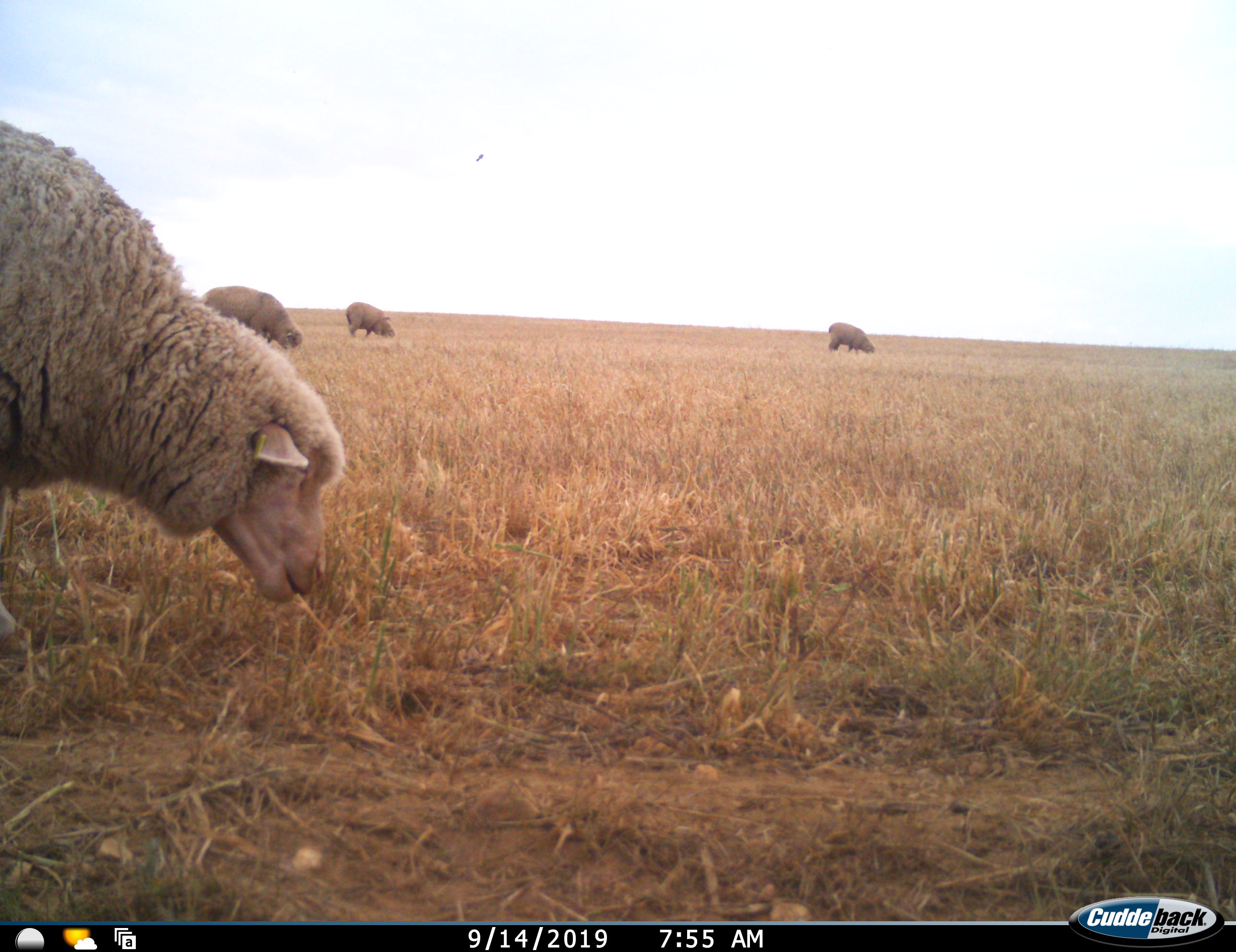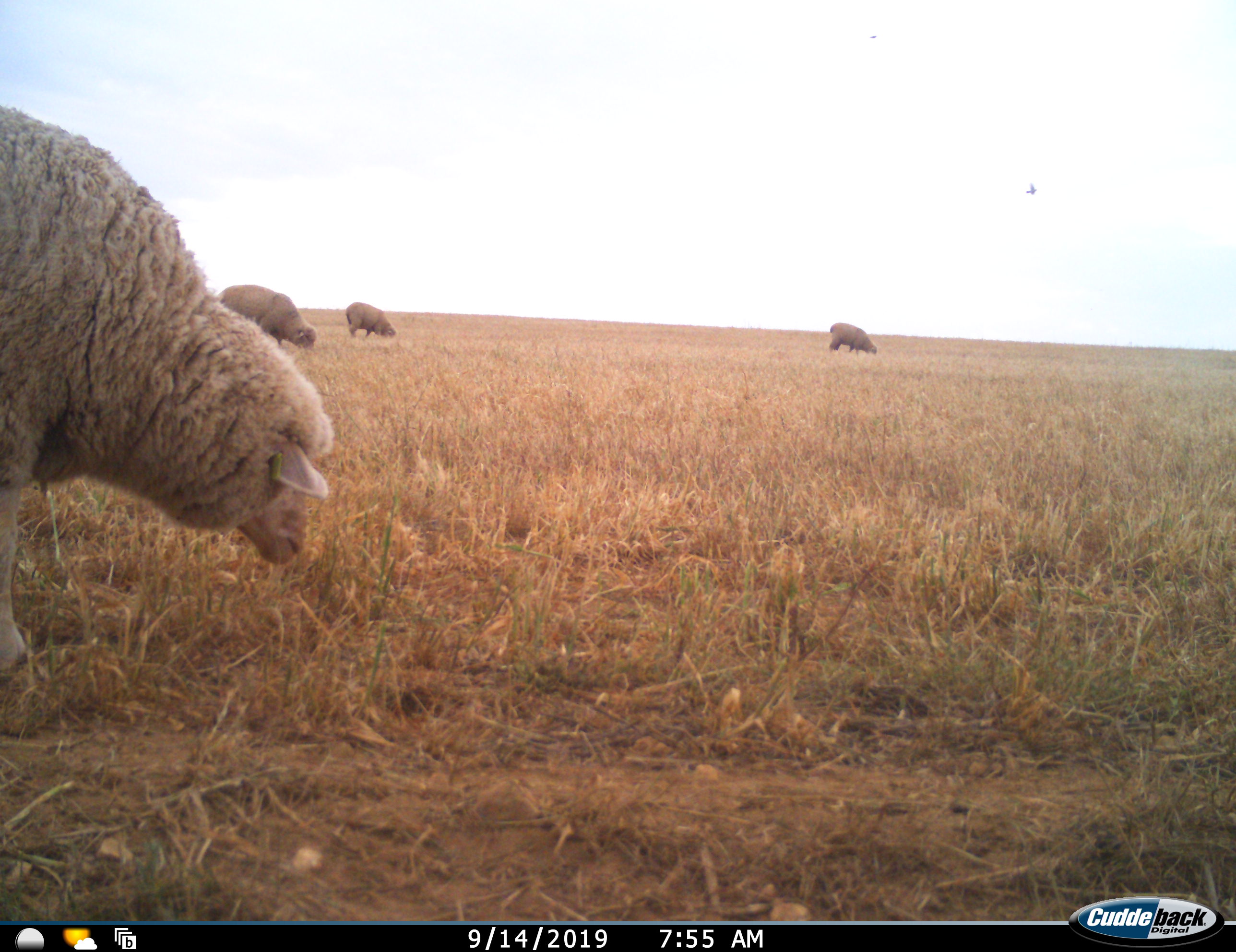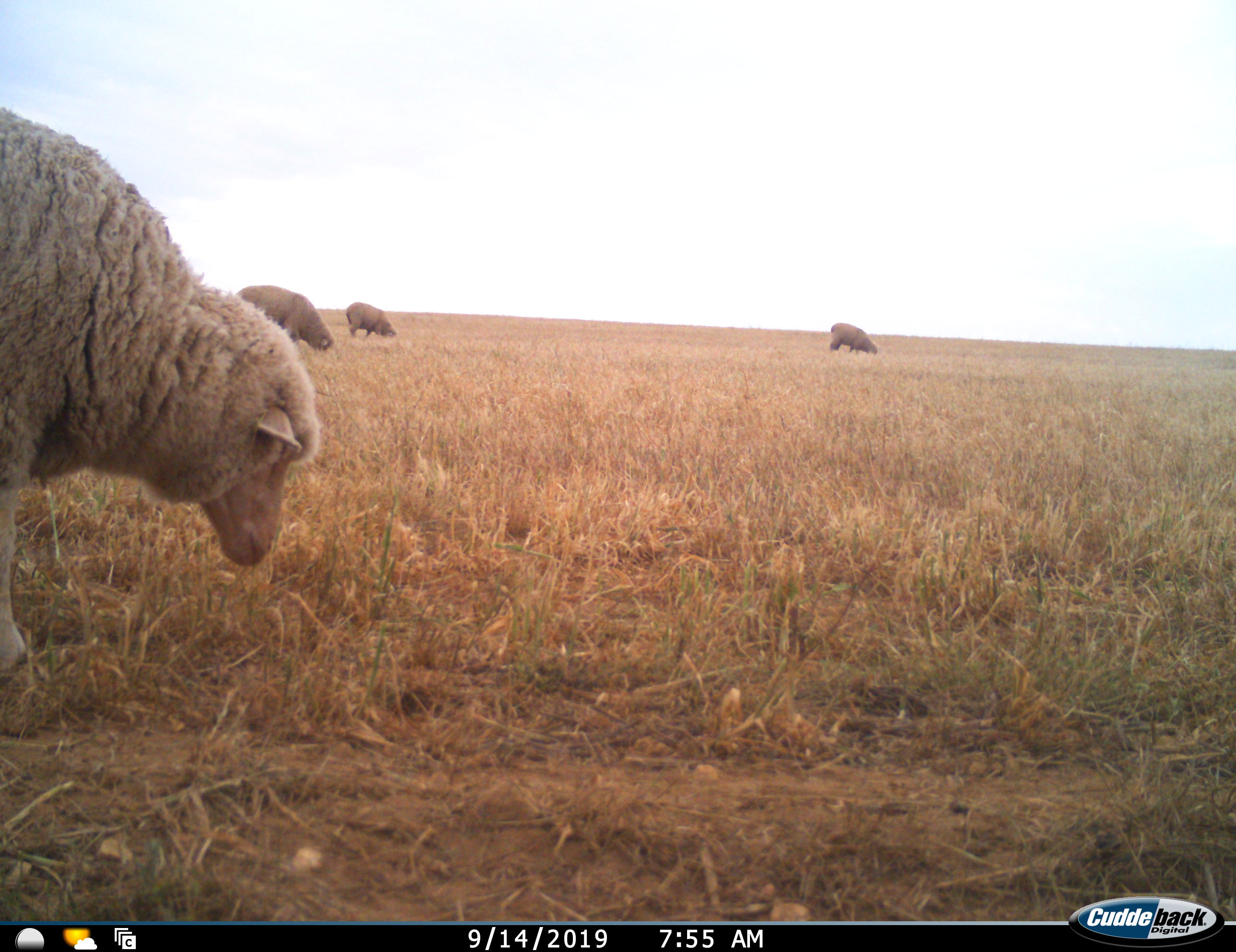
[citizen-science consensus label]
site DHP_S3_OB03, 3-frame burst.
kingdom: Animalia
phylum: Chordata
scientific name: Vertebrata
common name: domestic animal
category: domesticanimal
Domesticanimal (domestic animal) (Vertebrata), count 4. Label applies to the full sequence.